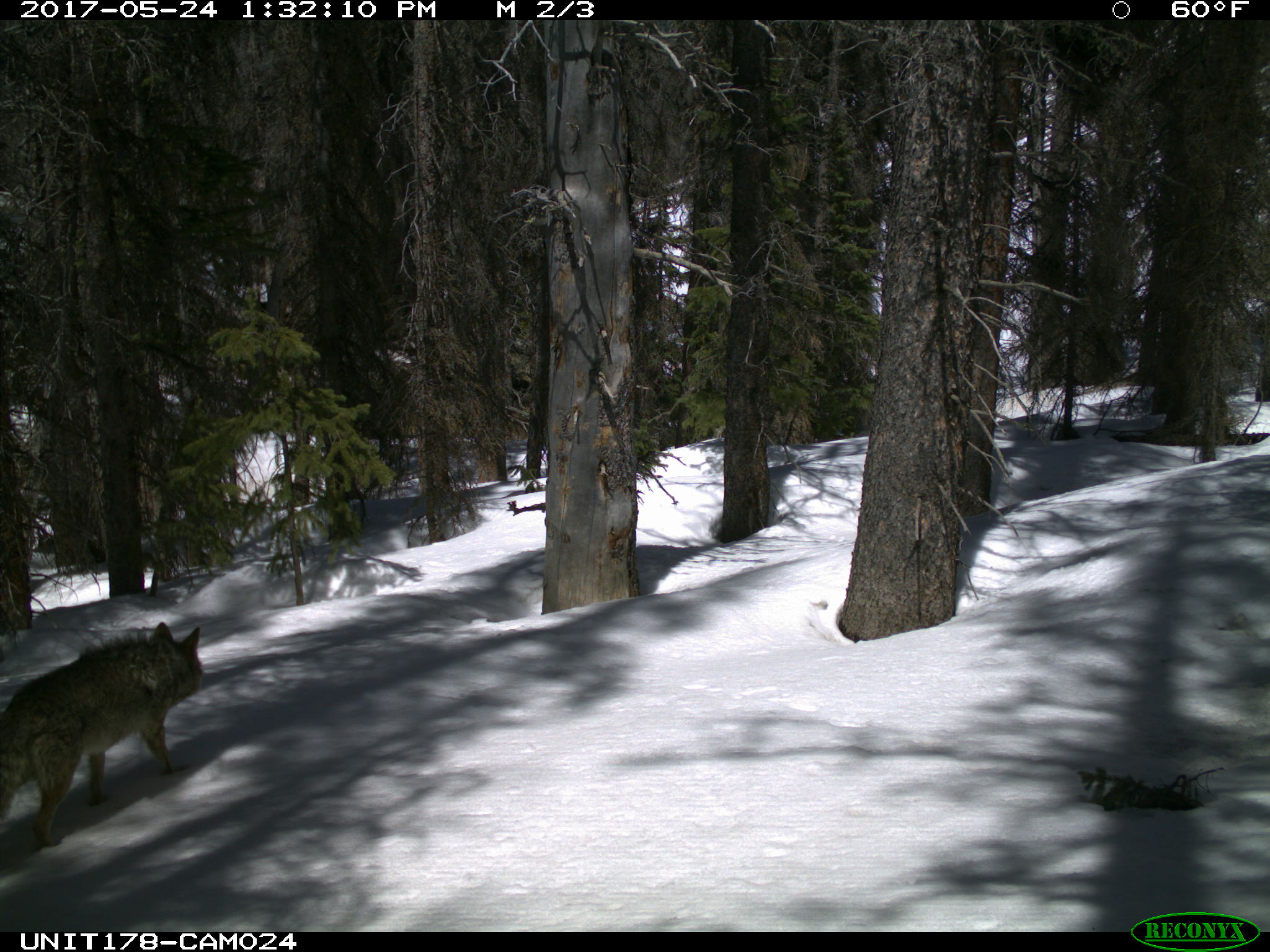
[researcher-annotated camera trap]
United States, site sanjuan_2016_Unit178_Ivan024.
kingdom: Animalia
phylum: Chordata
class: Mammalia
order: Carnivora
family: Canidae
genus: Canis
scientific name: Canis latrans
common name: coyote